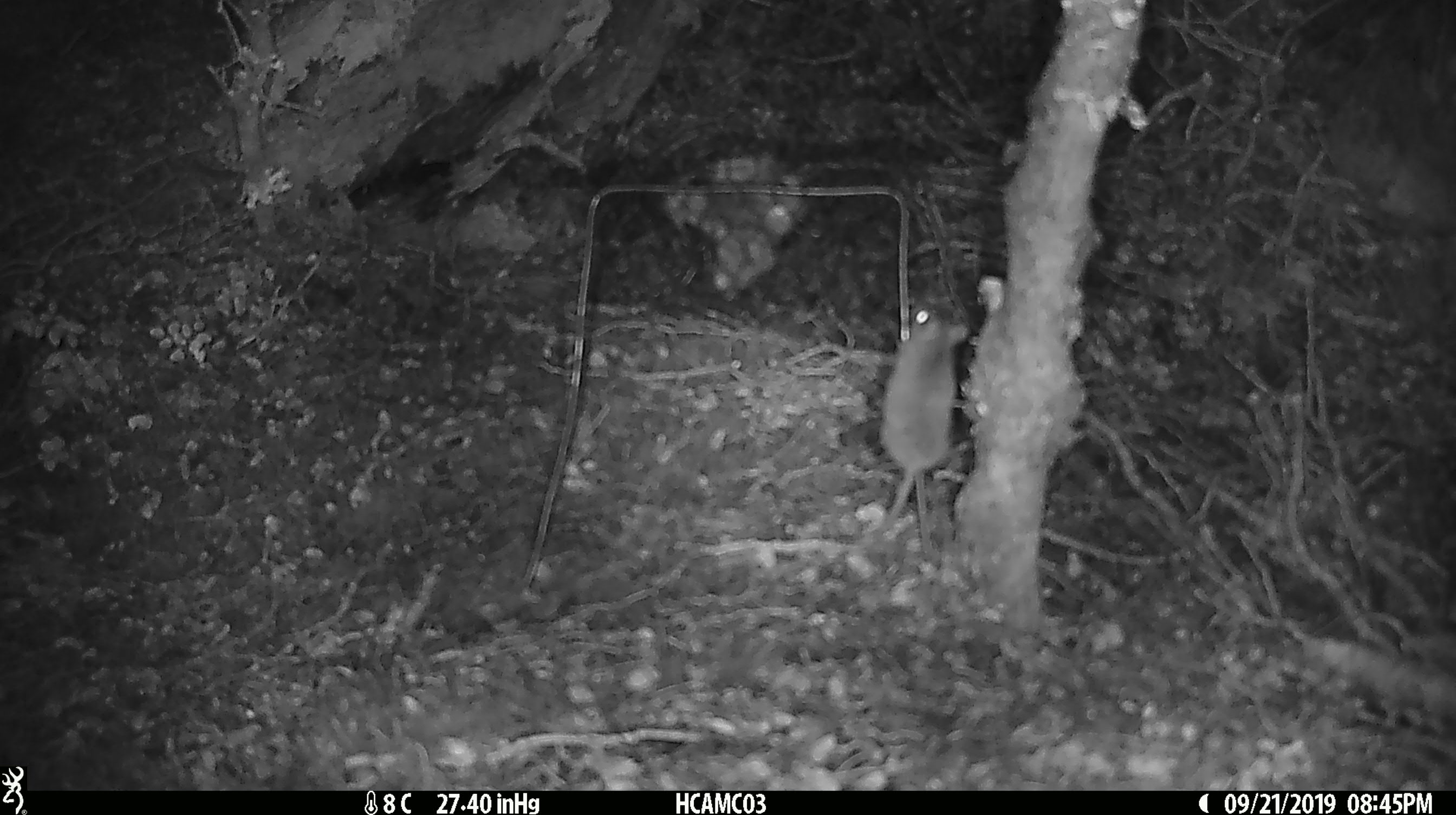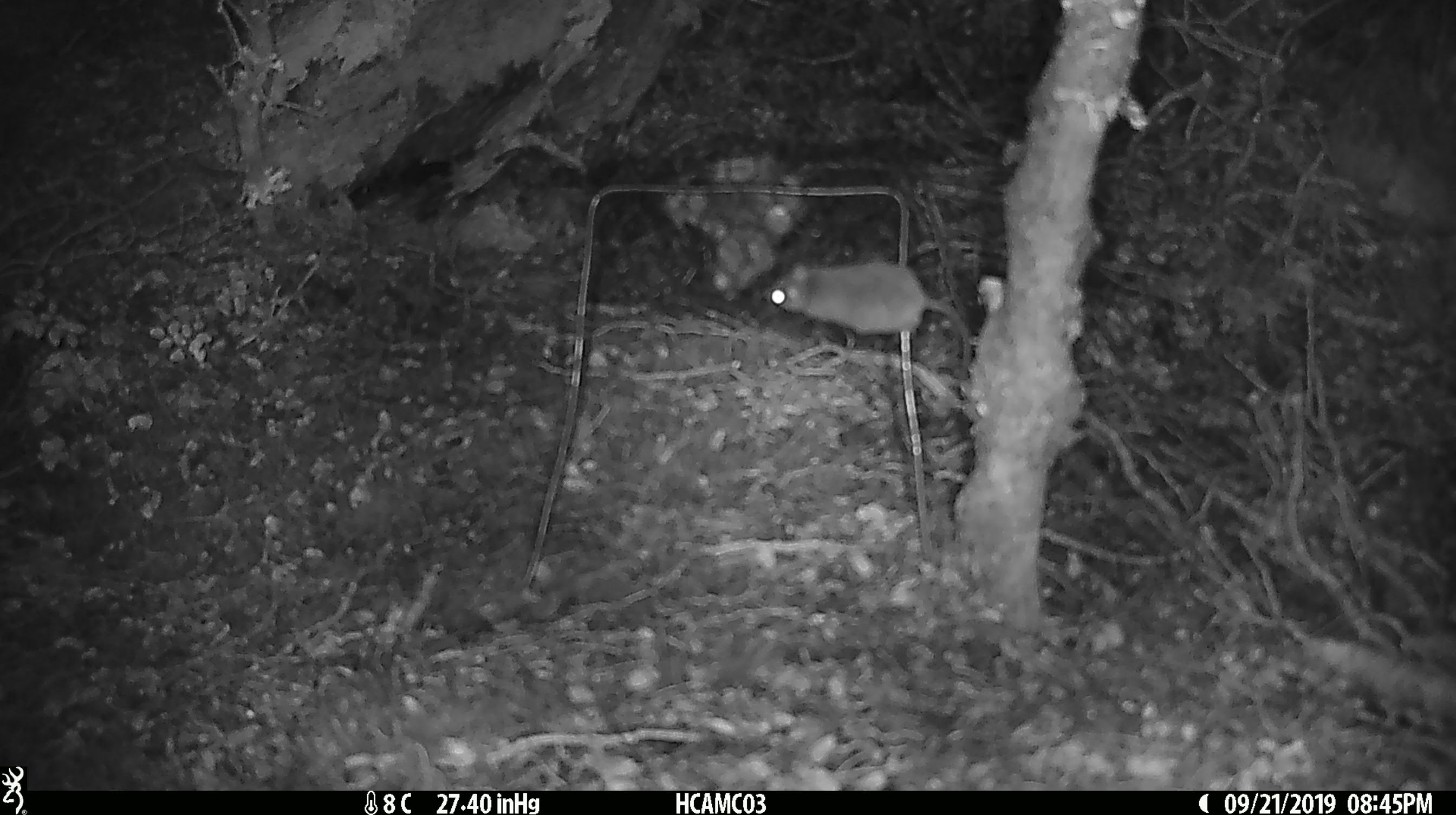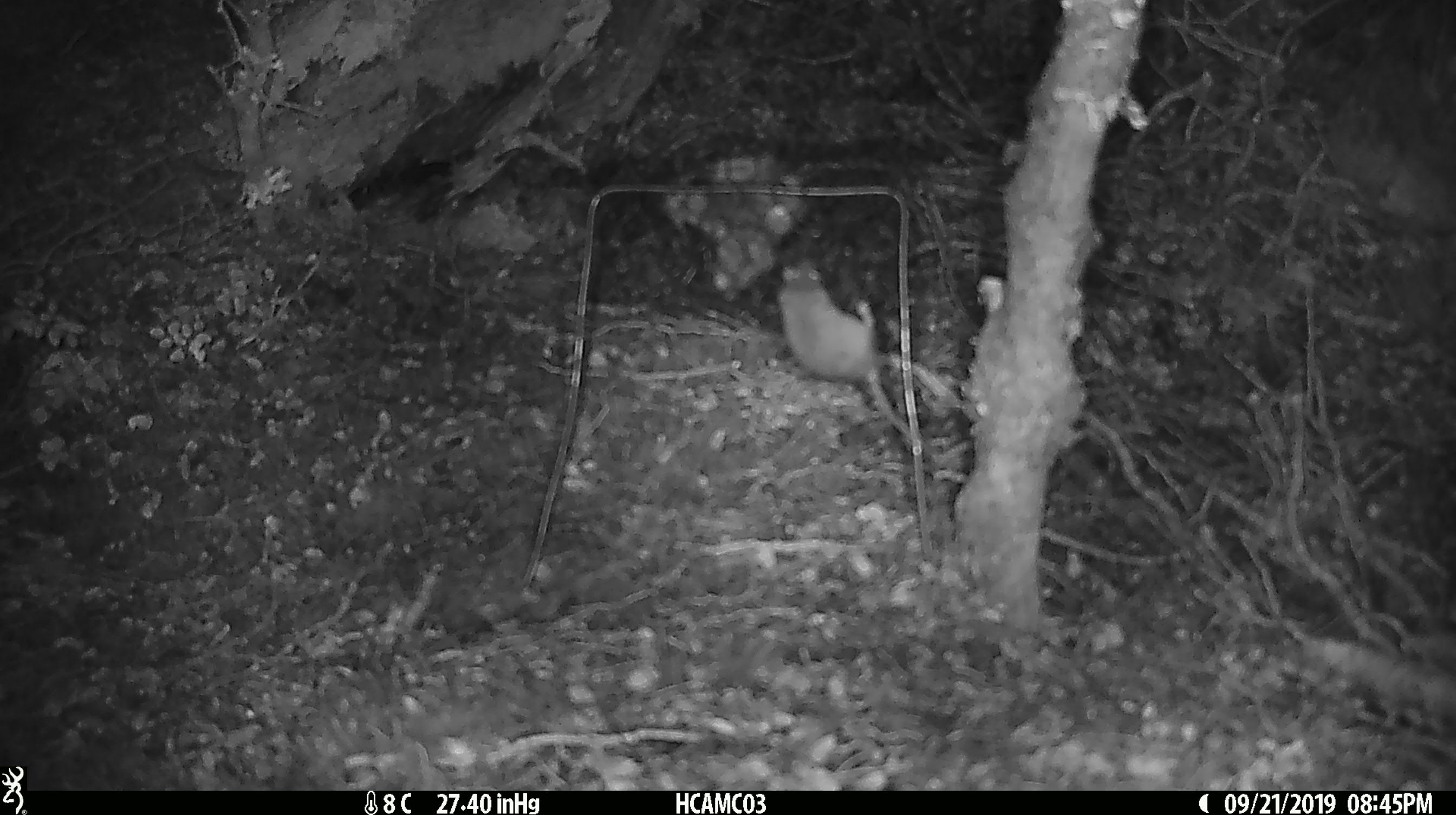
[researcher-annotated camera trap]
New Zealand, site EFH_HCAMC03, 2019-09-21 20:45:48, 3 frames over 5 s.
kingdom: Animalia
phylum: Chordata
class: Mammalia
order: Rodentia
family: Muridae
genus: Mus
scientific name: Mus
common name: mouse